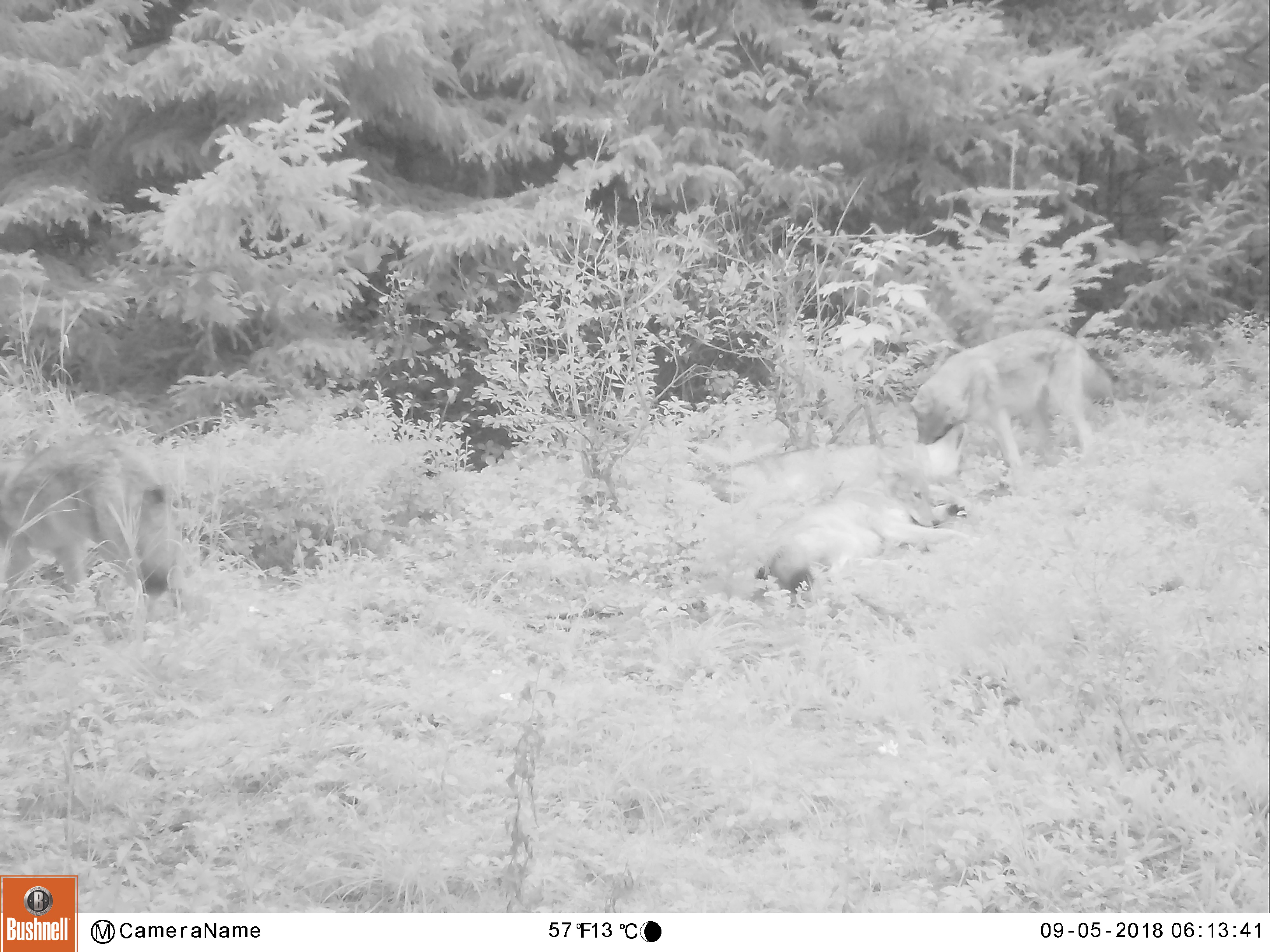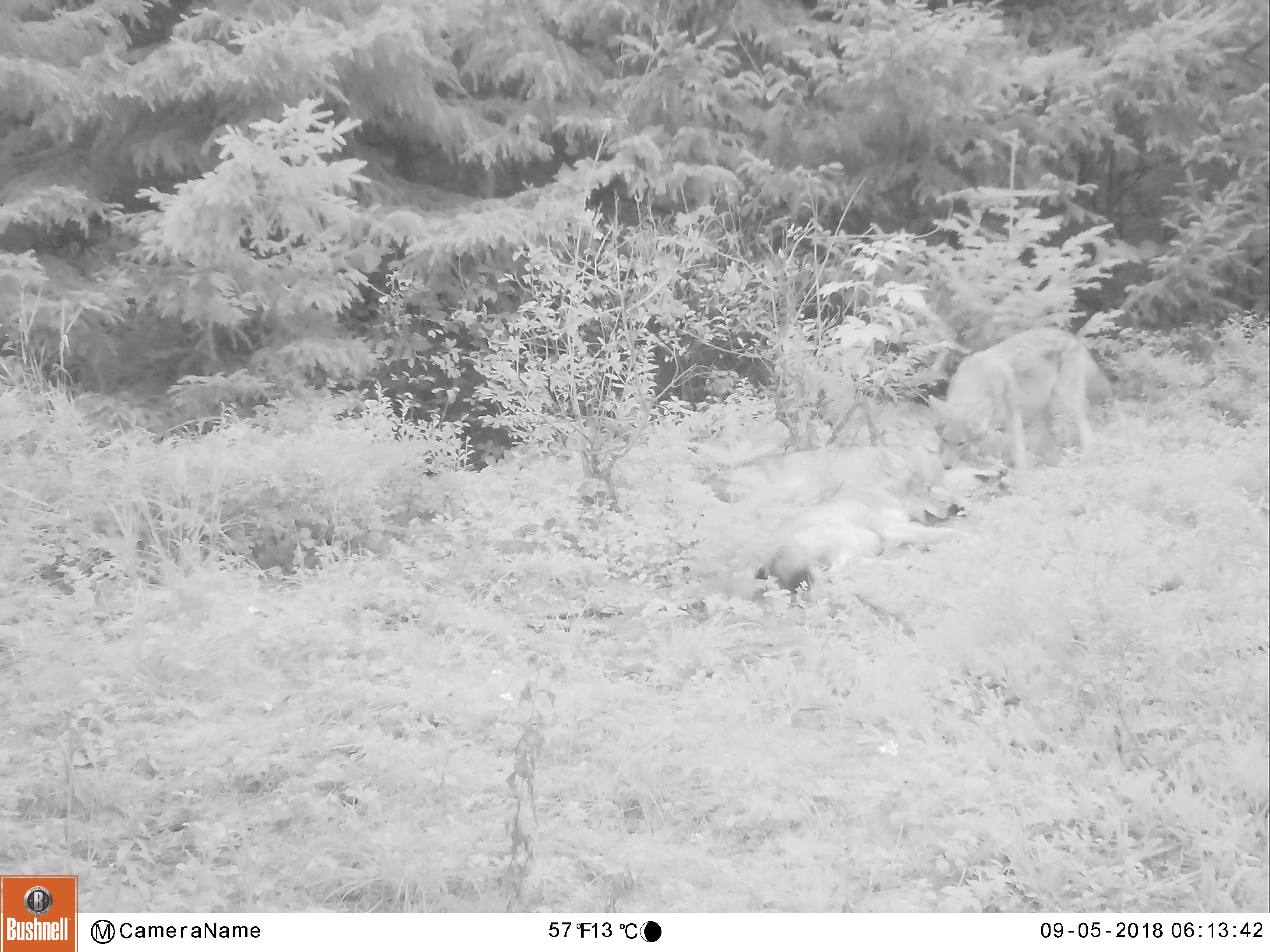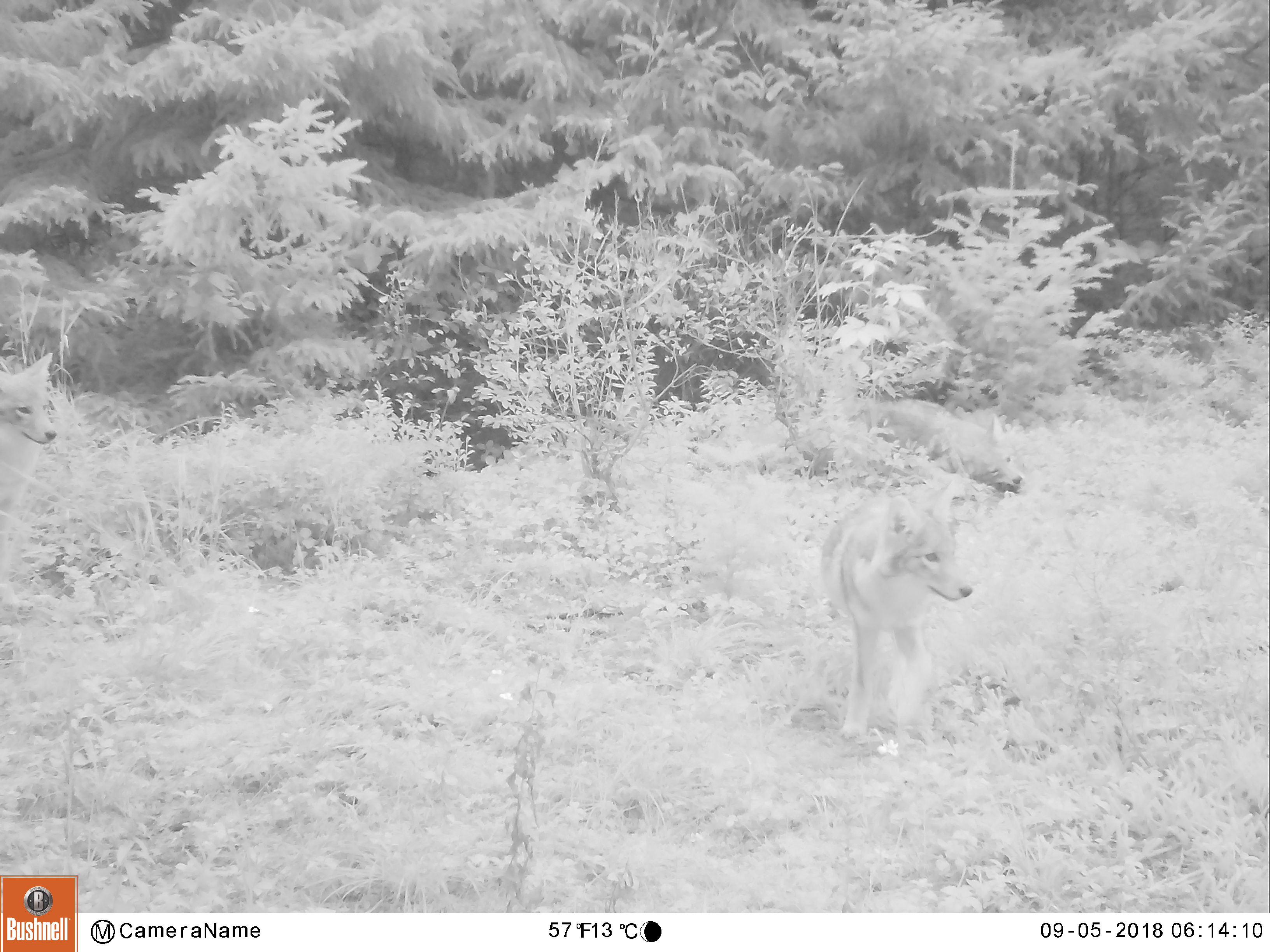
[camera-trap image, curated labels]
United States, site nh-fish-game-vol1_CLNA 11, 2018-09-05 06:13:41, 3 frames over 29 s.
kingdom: Animalia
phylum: Chordata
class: Mammalia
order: Carnivora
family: Canidae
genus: Canis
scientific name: Canis latrans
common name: coyote